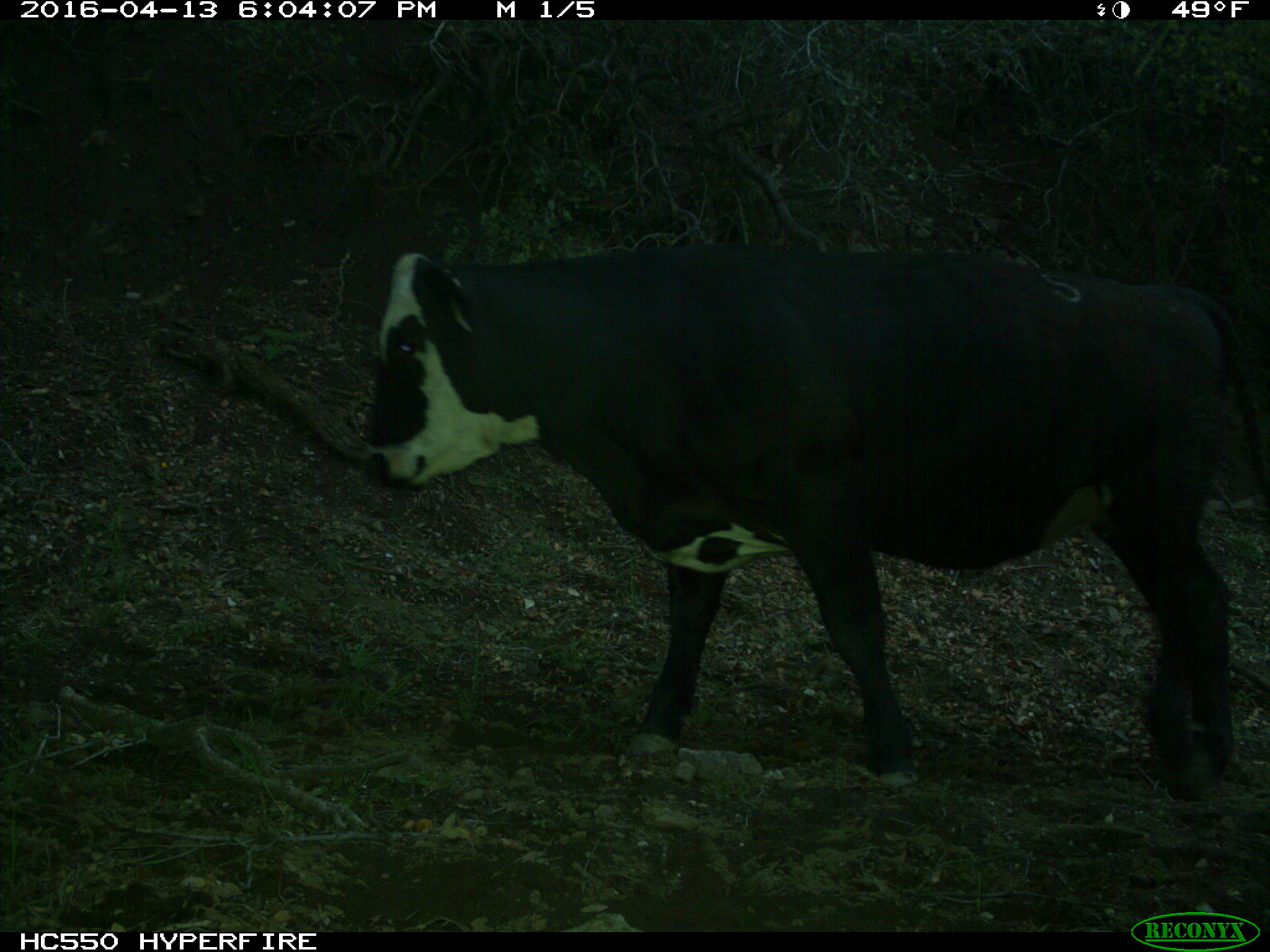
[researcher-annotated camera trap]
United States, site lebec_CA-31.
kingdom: Animalia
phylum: Chordata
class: Mammalia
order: Artiodactyla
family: Bovidae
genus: Bos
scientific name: Bos taurus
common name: domestic cow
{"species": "Bos taurus (domestic cow)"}